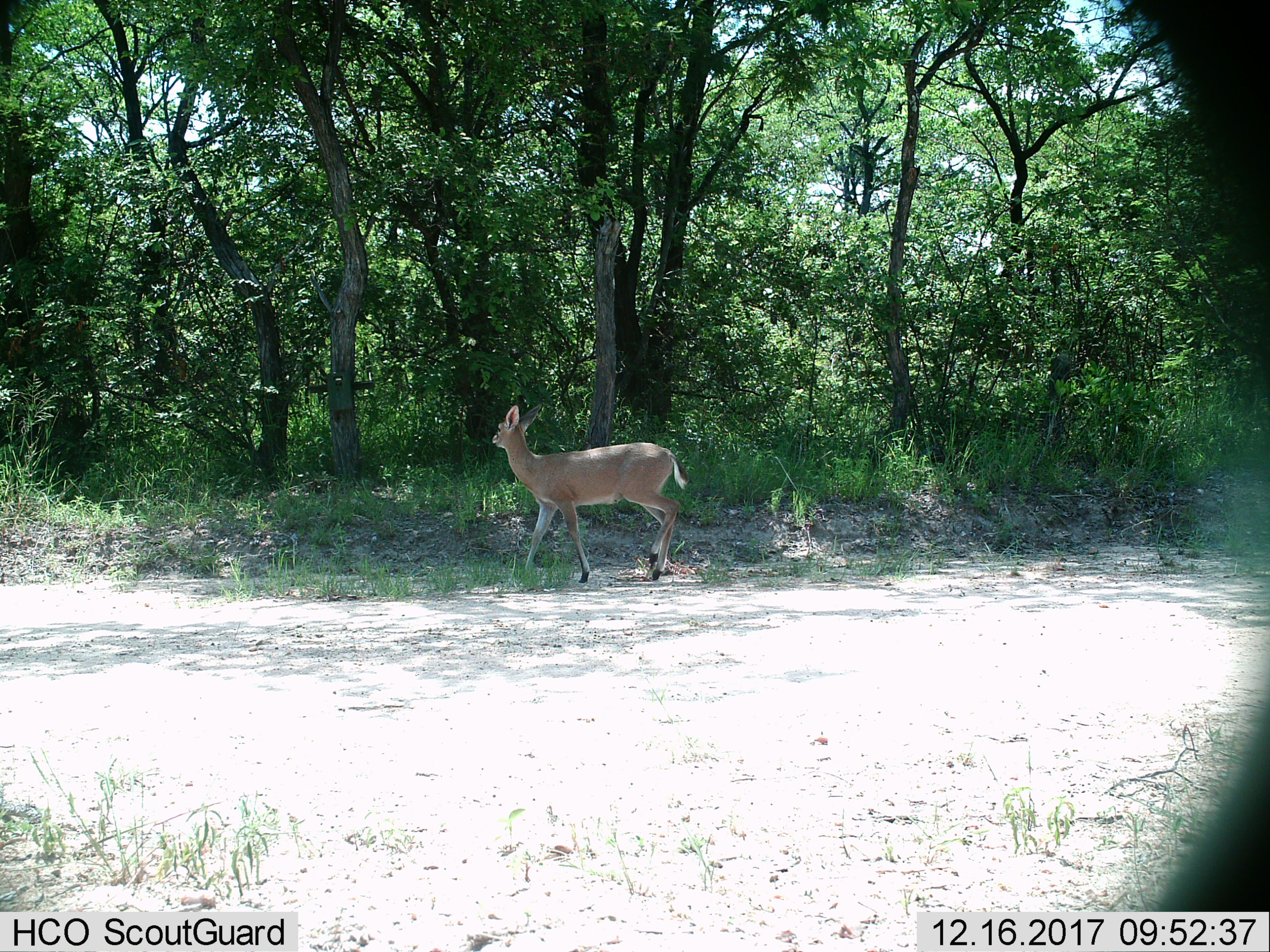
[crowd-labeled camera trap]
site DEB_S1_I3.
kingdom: Animalia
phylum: Chordata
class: Mammalia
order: Artiodactyla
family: Bovidae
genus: Sylvicapra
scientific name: Sylvicapra grimmia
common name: common duiker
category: duikercommongrey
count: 1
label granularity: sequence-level